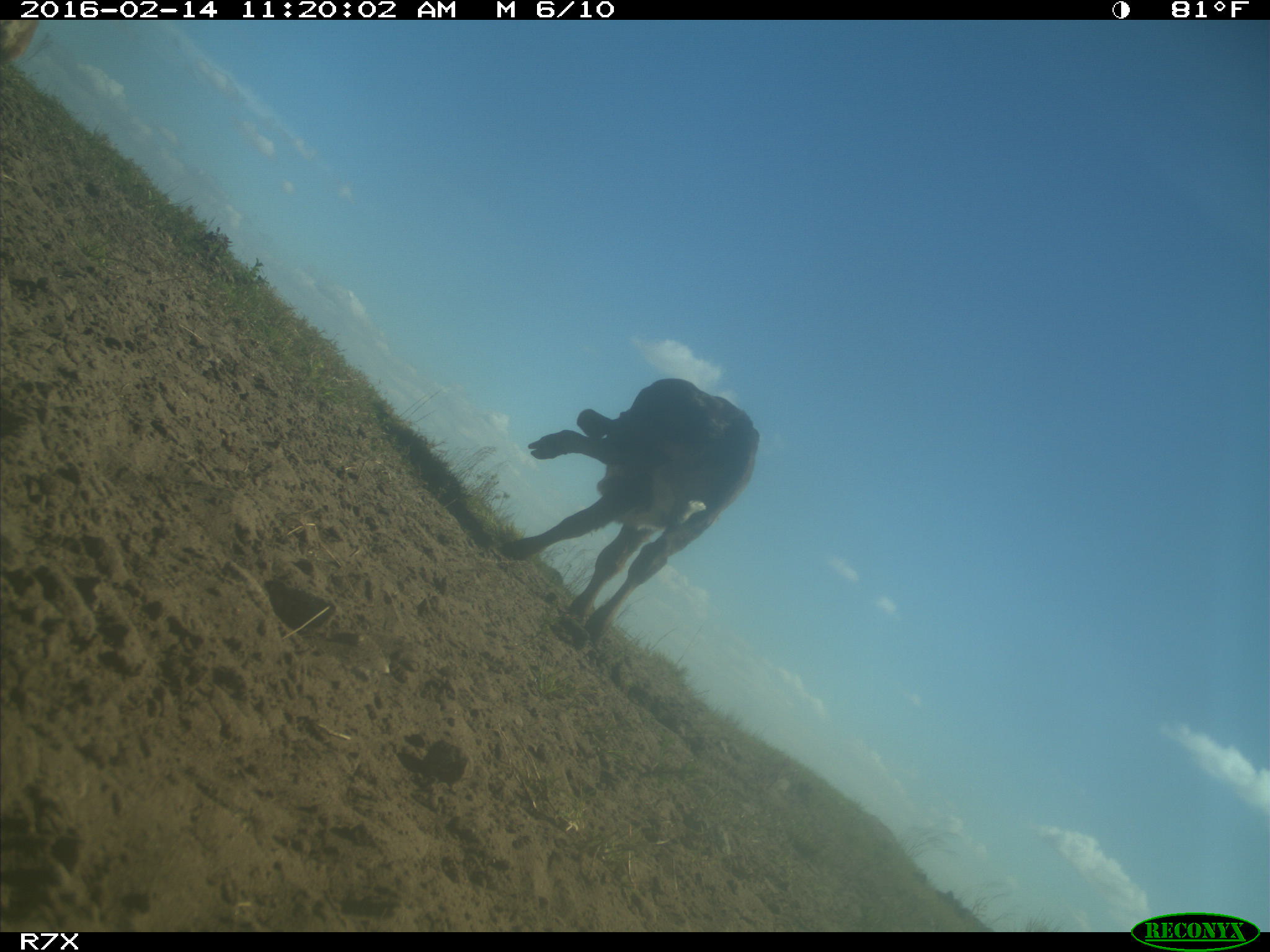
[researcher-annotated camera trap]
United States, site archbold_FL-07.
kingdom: Animalia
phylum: Chordata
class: Mammalia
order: Artiodactyla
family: Bovidae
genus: Bos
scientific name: Bos taurus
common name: domestic cow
Bos taurus (domestic cow).